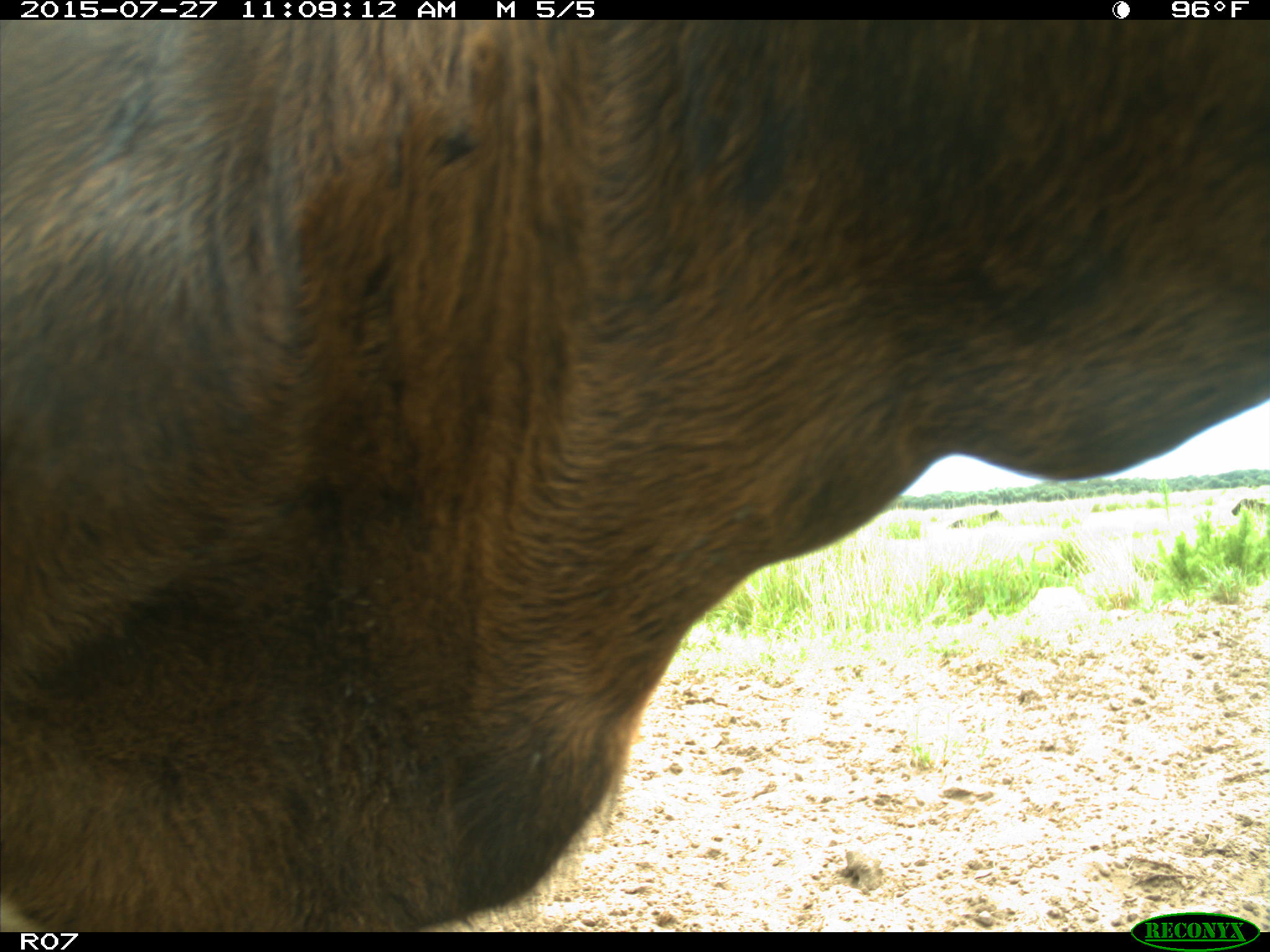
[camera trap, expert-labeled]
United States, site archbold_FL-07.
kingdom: Animalia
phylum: Chordata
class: Mammalia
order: Artiodactyla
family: Bovidae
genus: Bos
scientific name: Bos taurus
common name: domestic cow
Bos taurus (domestic cow).